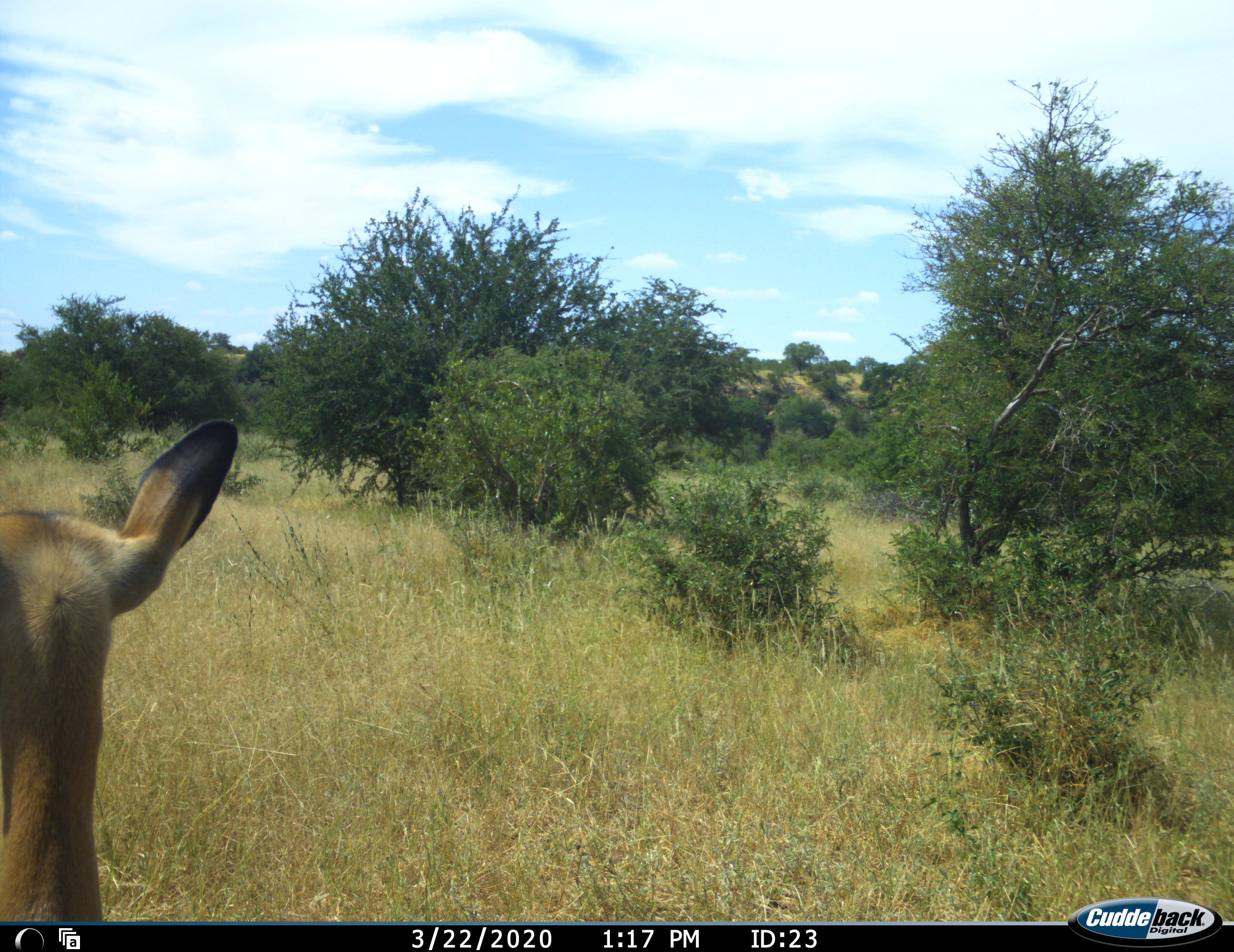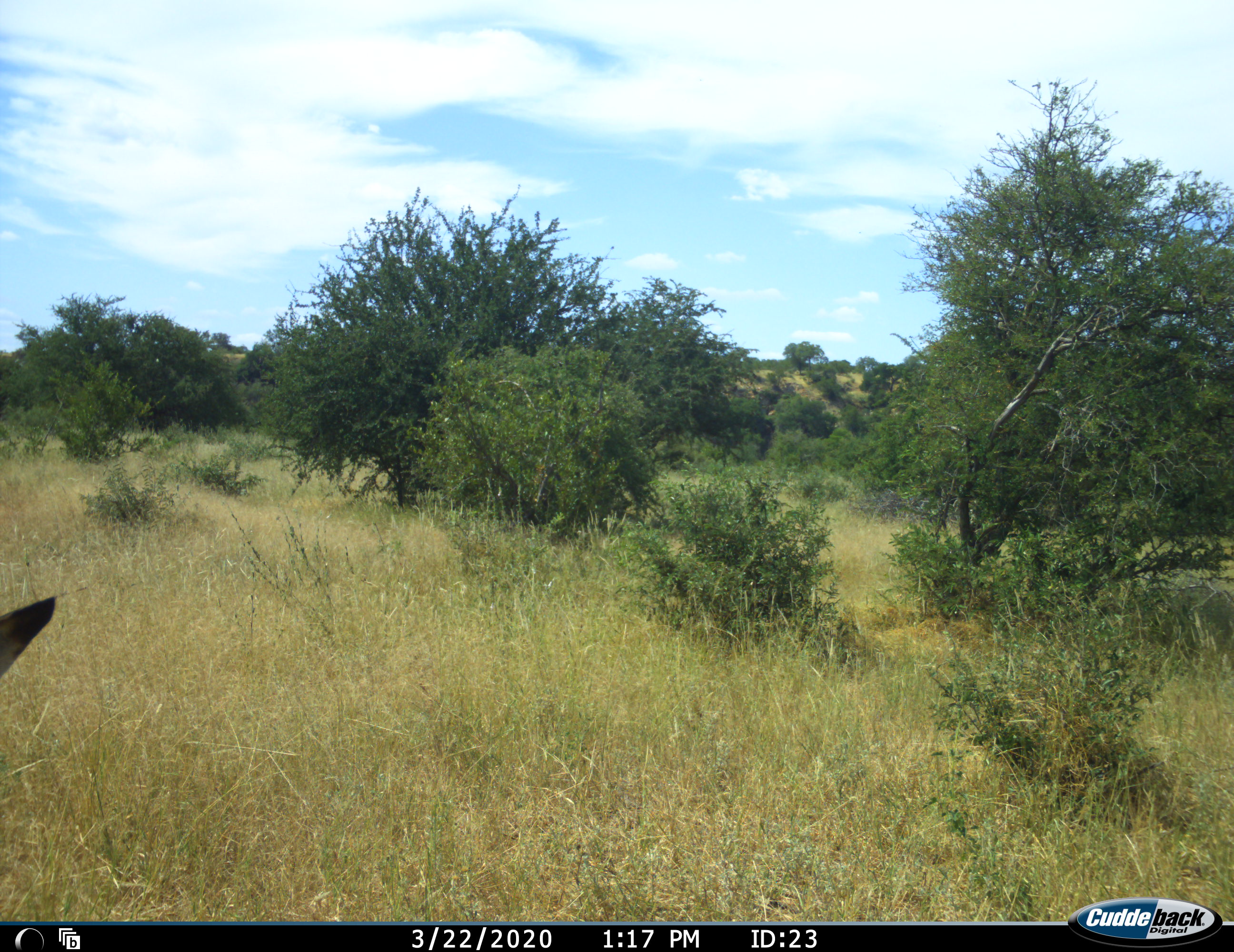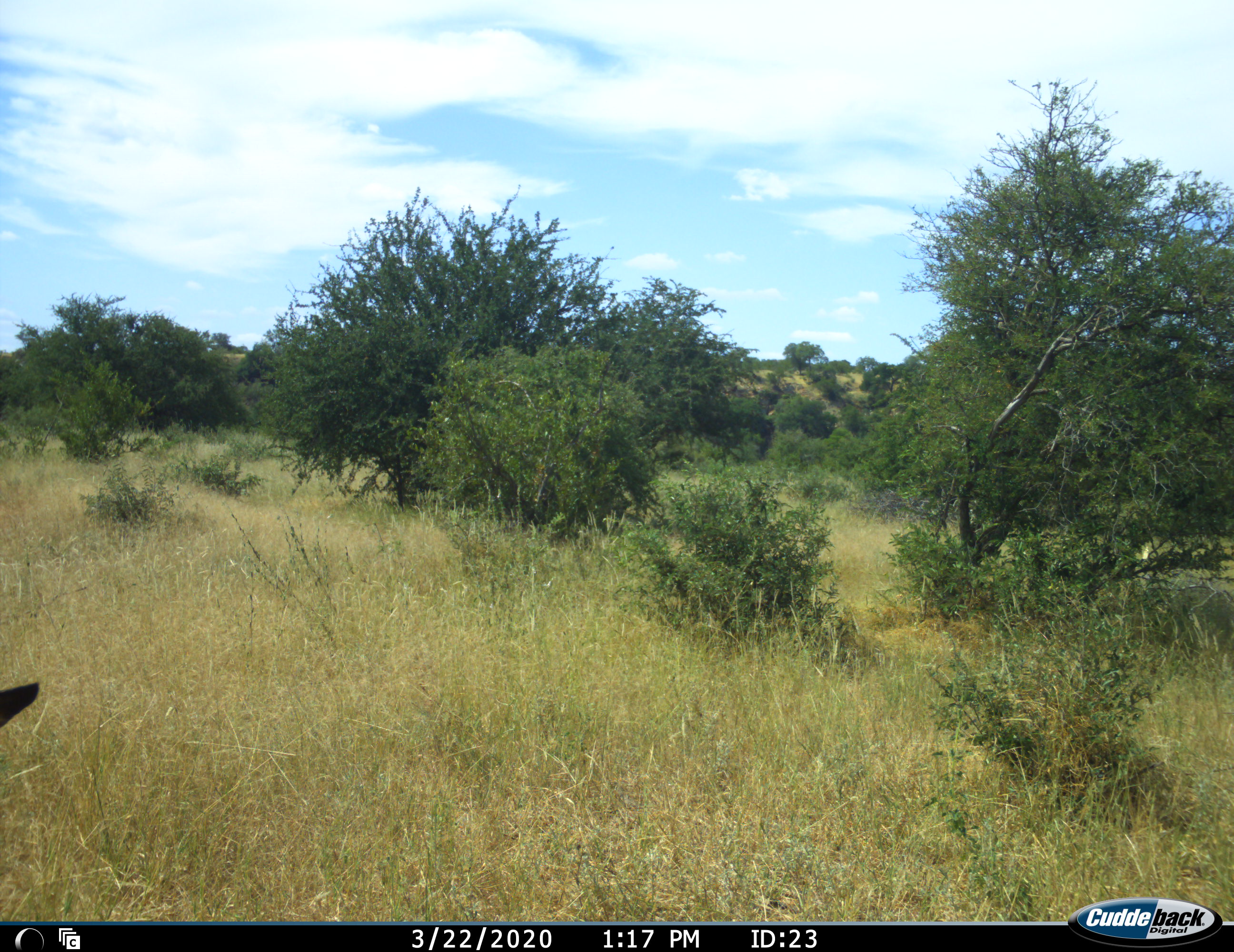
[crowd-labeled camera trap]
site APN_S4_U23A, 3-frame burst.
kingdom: Animalia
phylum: Chordata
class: Mammalia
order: Artiodactyla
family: Bovidae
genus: Aepyceros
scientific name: Aepyceros melampus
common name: impala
Impala (Aepyceros melampus), count 1. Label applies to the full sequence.